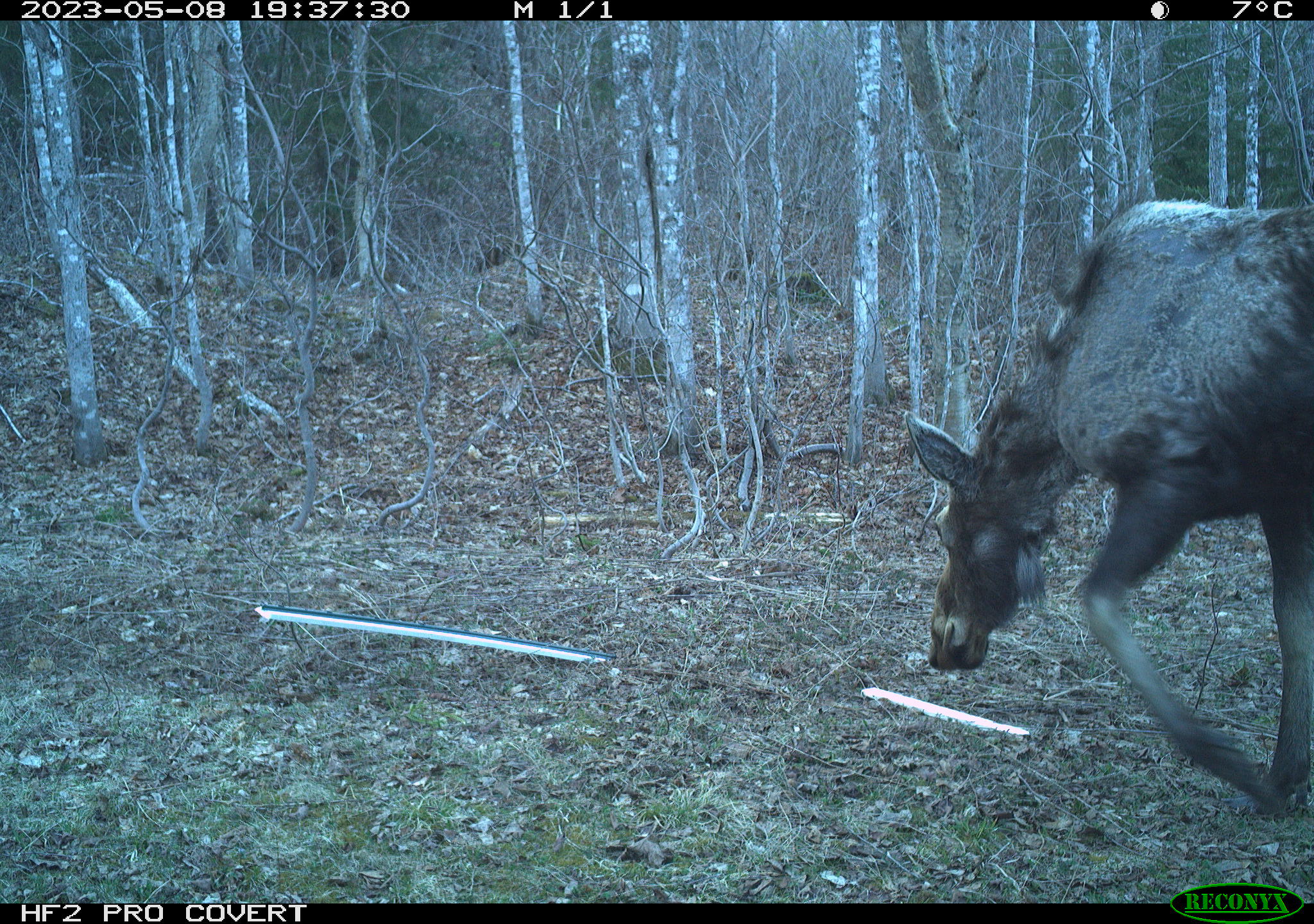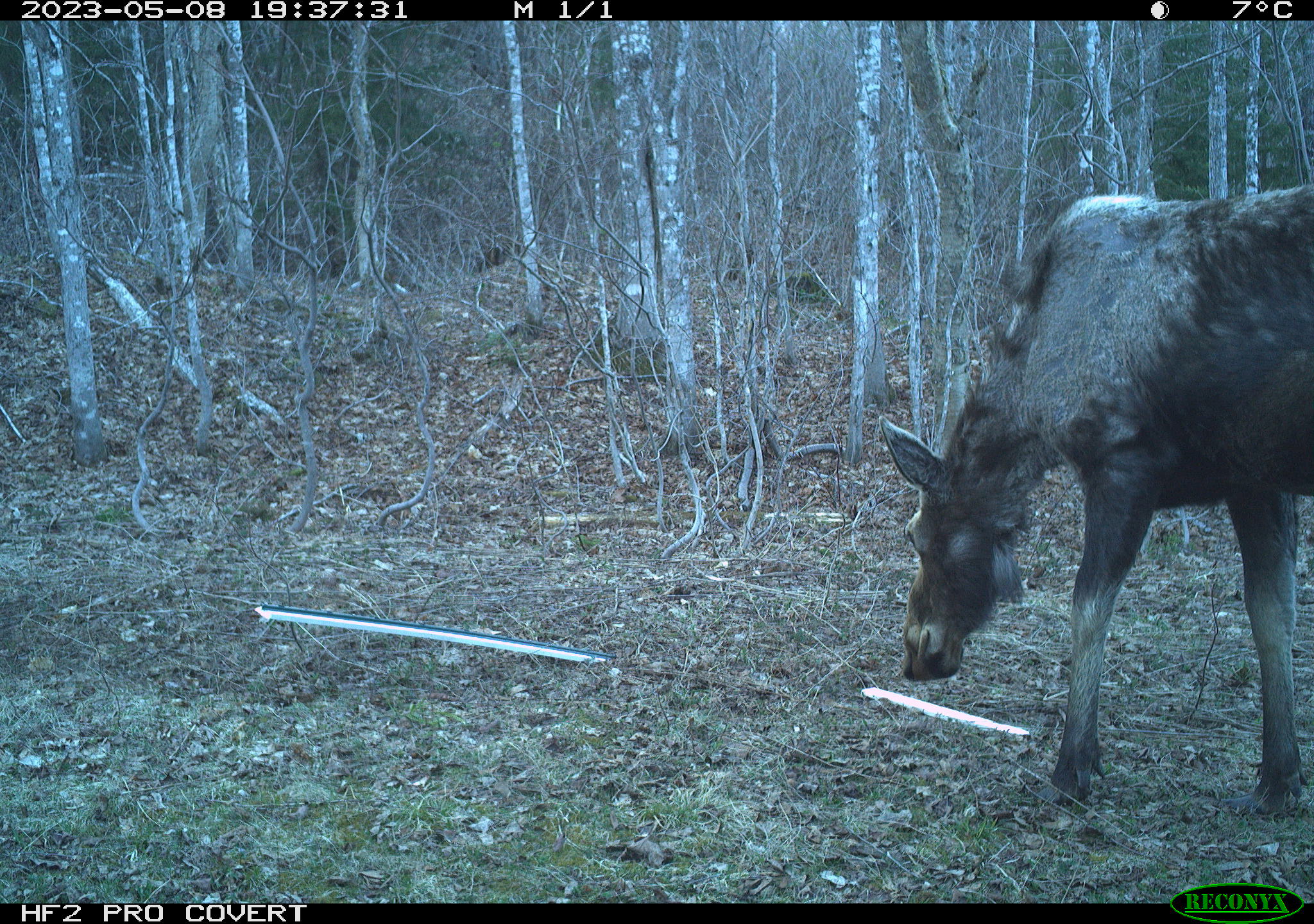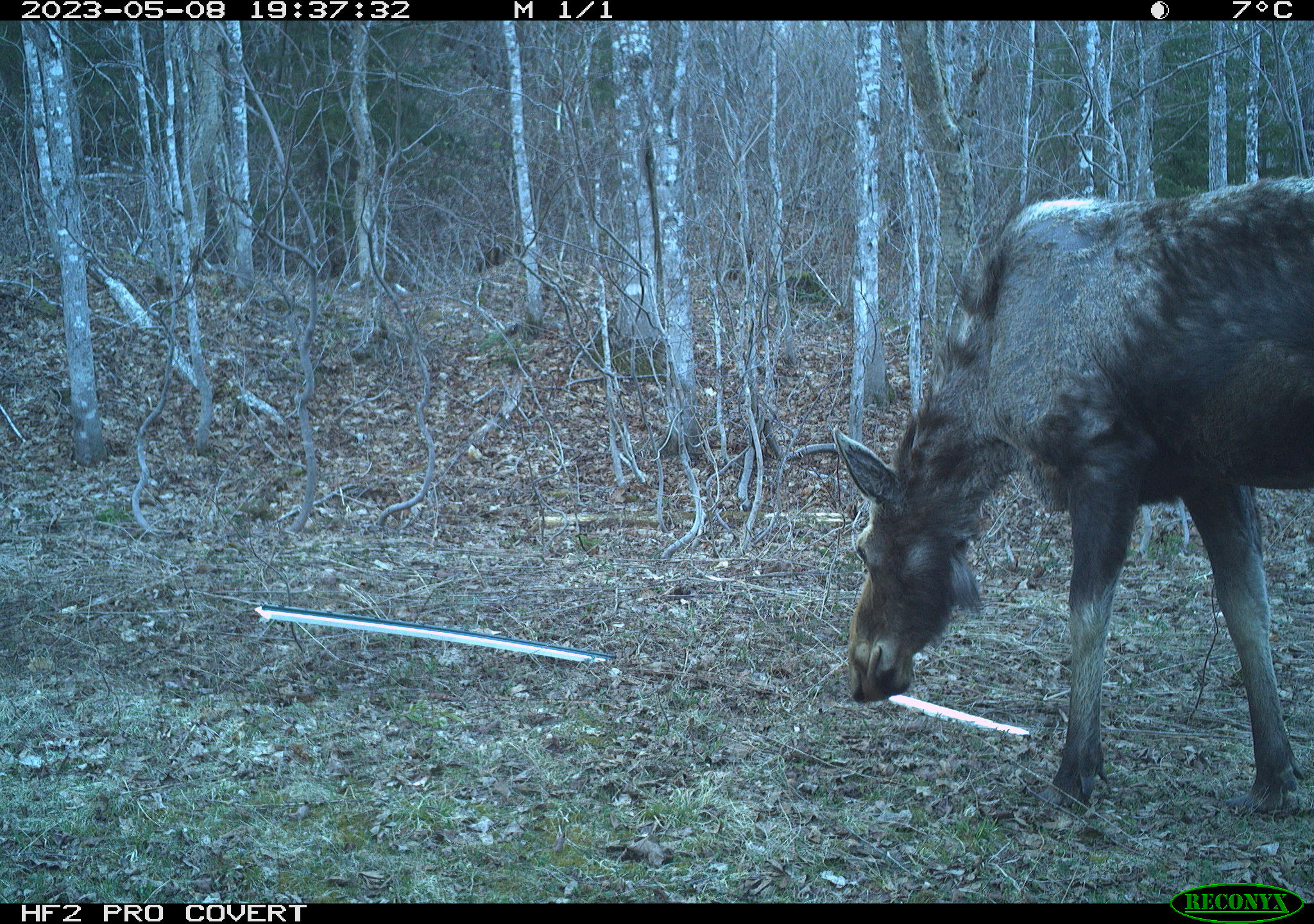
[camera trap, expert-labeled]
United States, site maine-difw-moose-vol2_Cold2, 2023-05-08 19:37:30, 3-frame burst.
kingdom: Animalia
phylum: Chordata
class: Mammalia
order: Artiodactyla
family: Cervidae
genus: Alces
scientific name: Alces alces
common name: moose